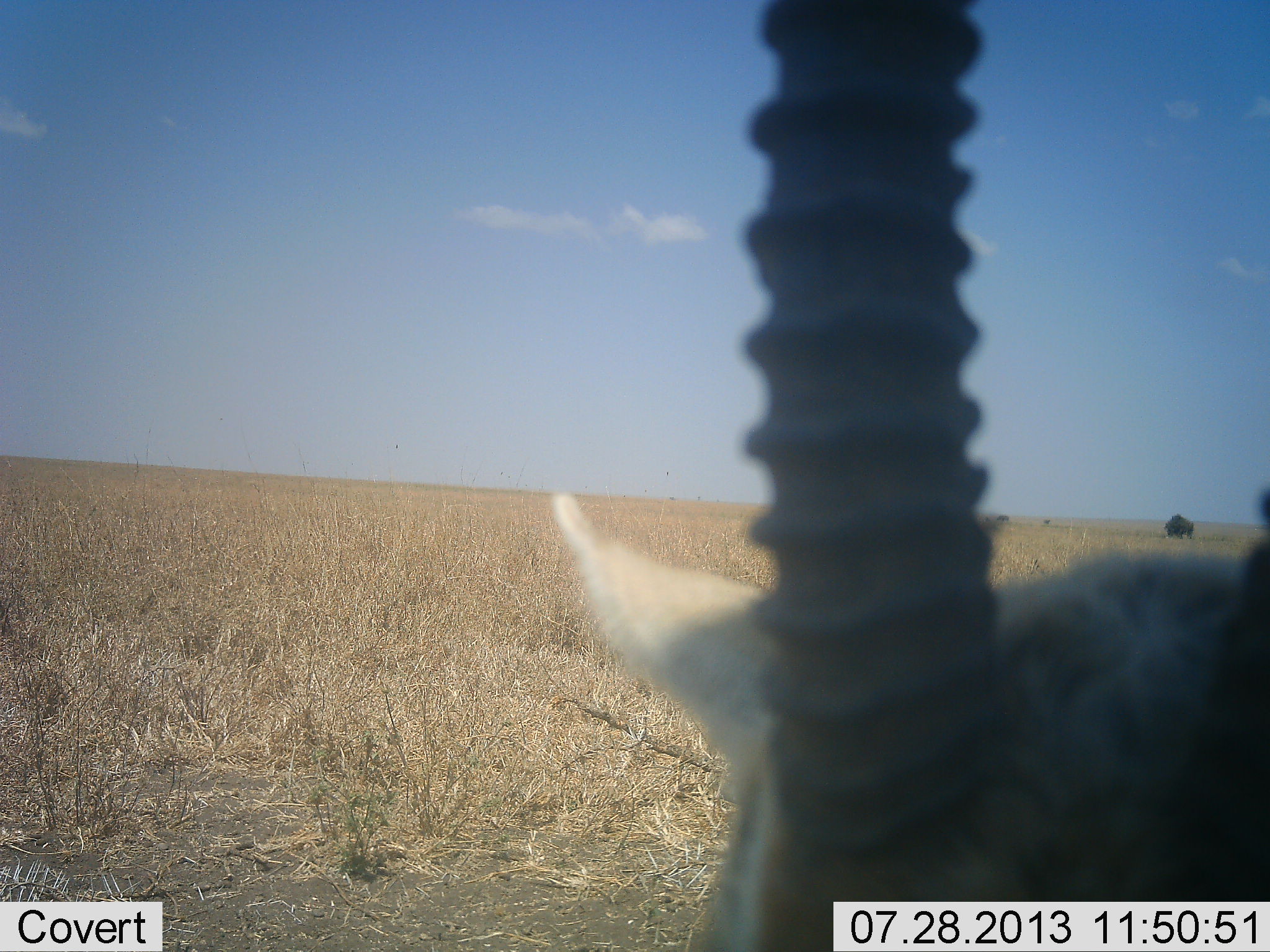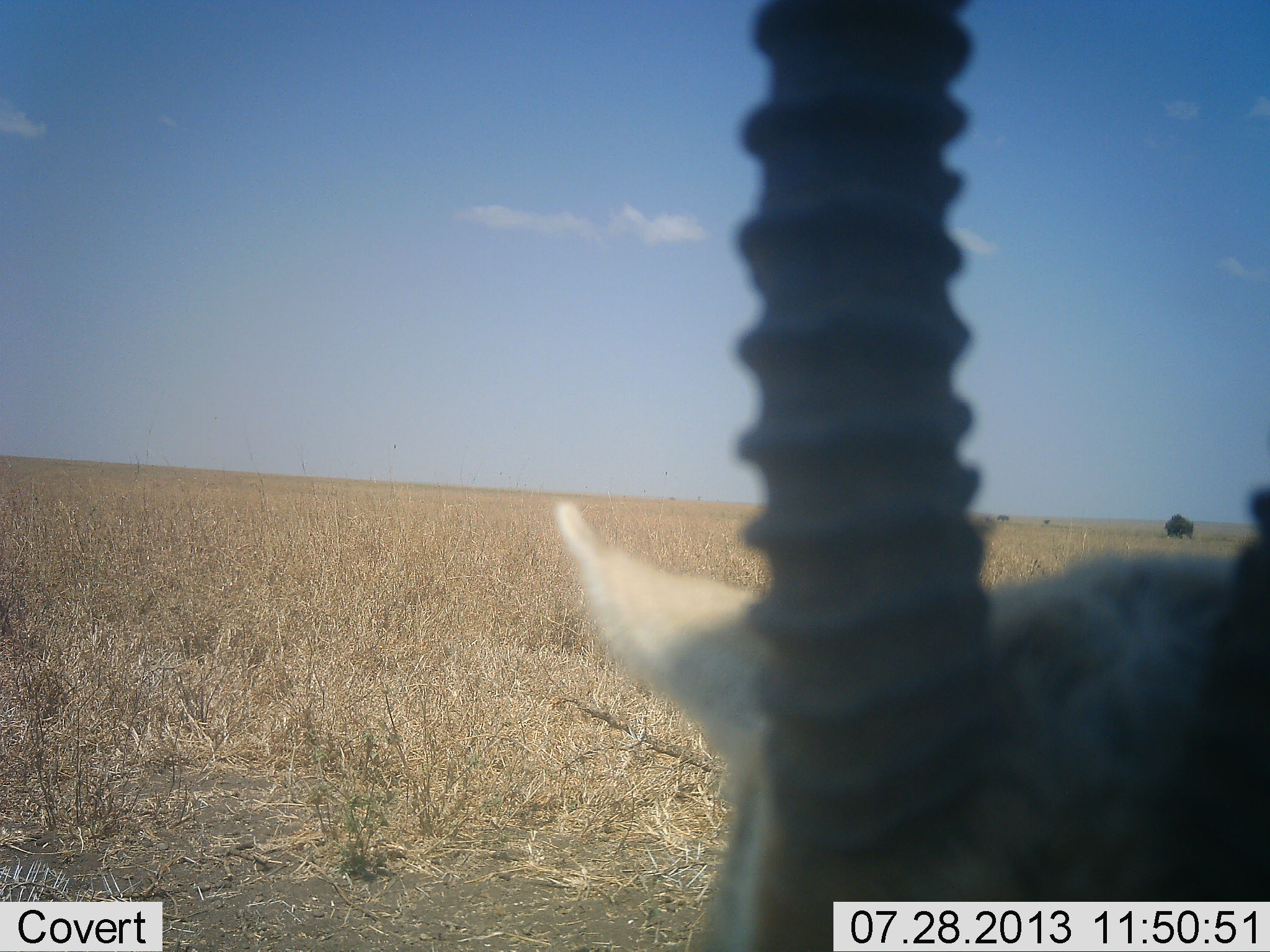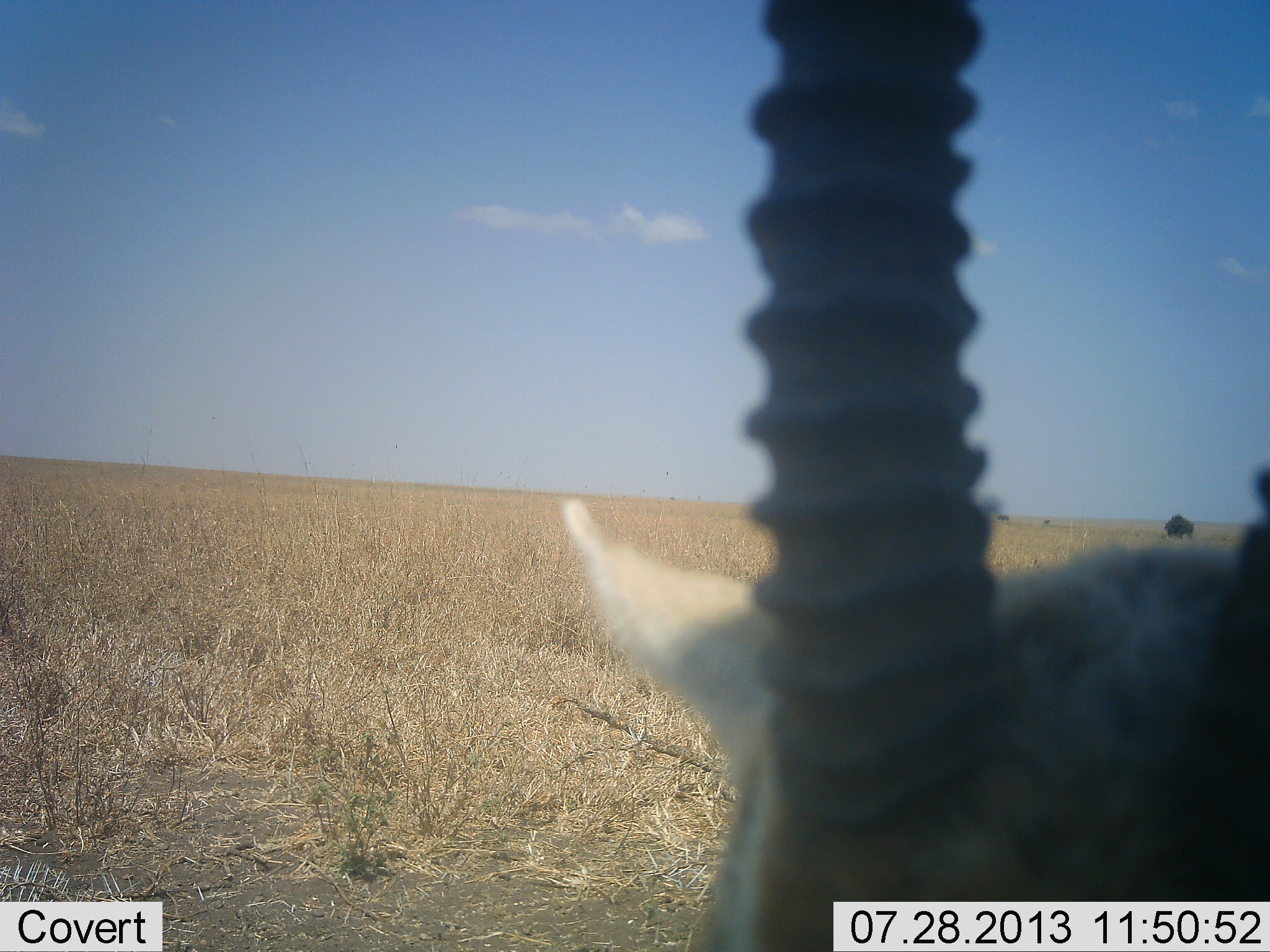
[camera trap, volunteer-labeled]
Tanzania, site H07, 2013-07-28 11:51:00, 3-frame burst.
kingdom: Animalia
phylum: Chordata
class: Mammalia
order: Artiodactyla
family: Bovidae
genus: Eudorcas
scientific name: Eudorcas thomsonii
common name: thomson's gazelle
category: gazellethomsons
Gazellethomsons (thomson's gazelle) (Eudorcas thomsonii), count 1. Behavior (volunteer vote fractions): standing 80%, resting 20%, moving 0%, interacting 0%. Young present (vote fraction): 0%. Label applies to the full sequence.